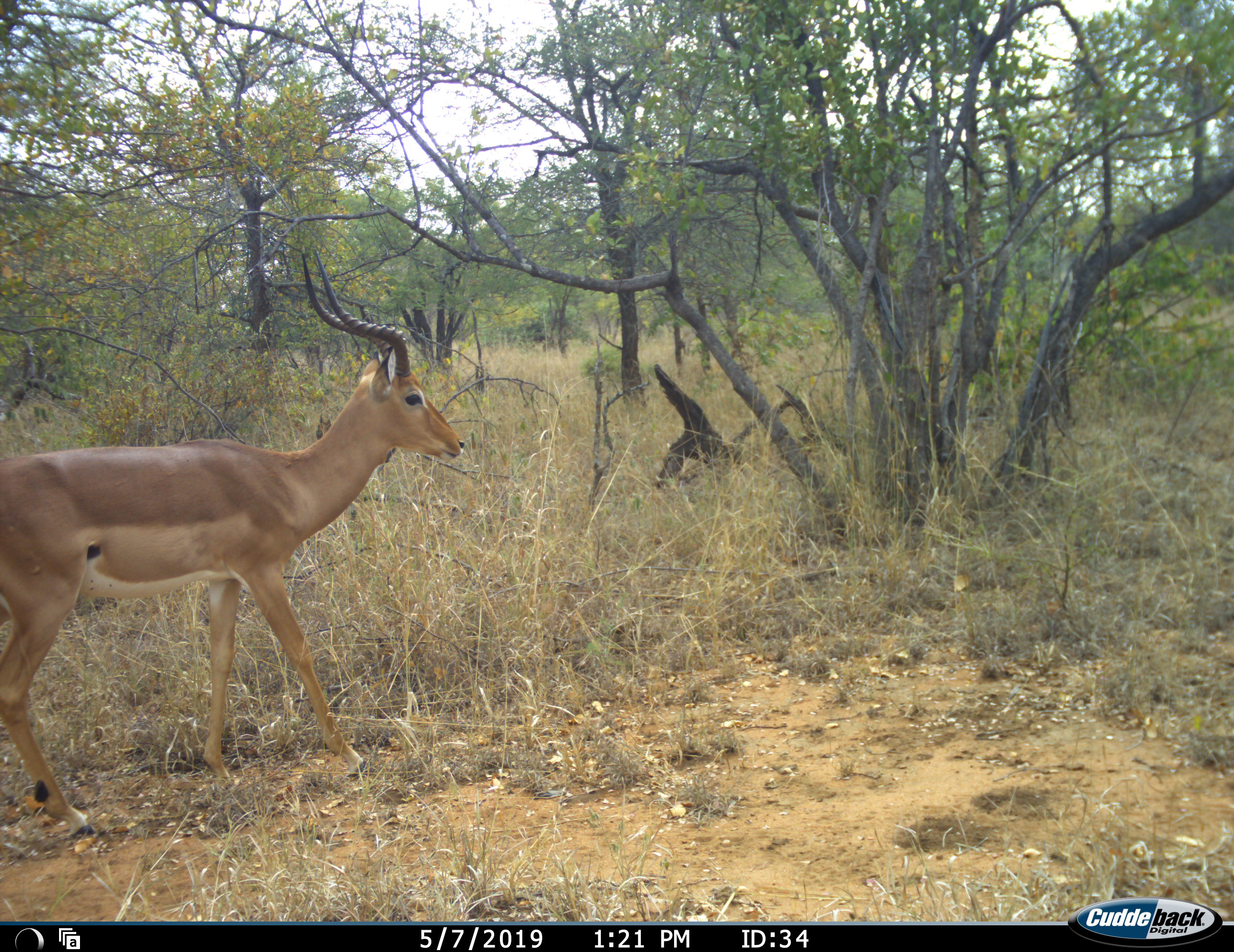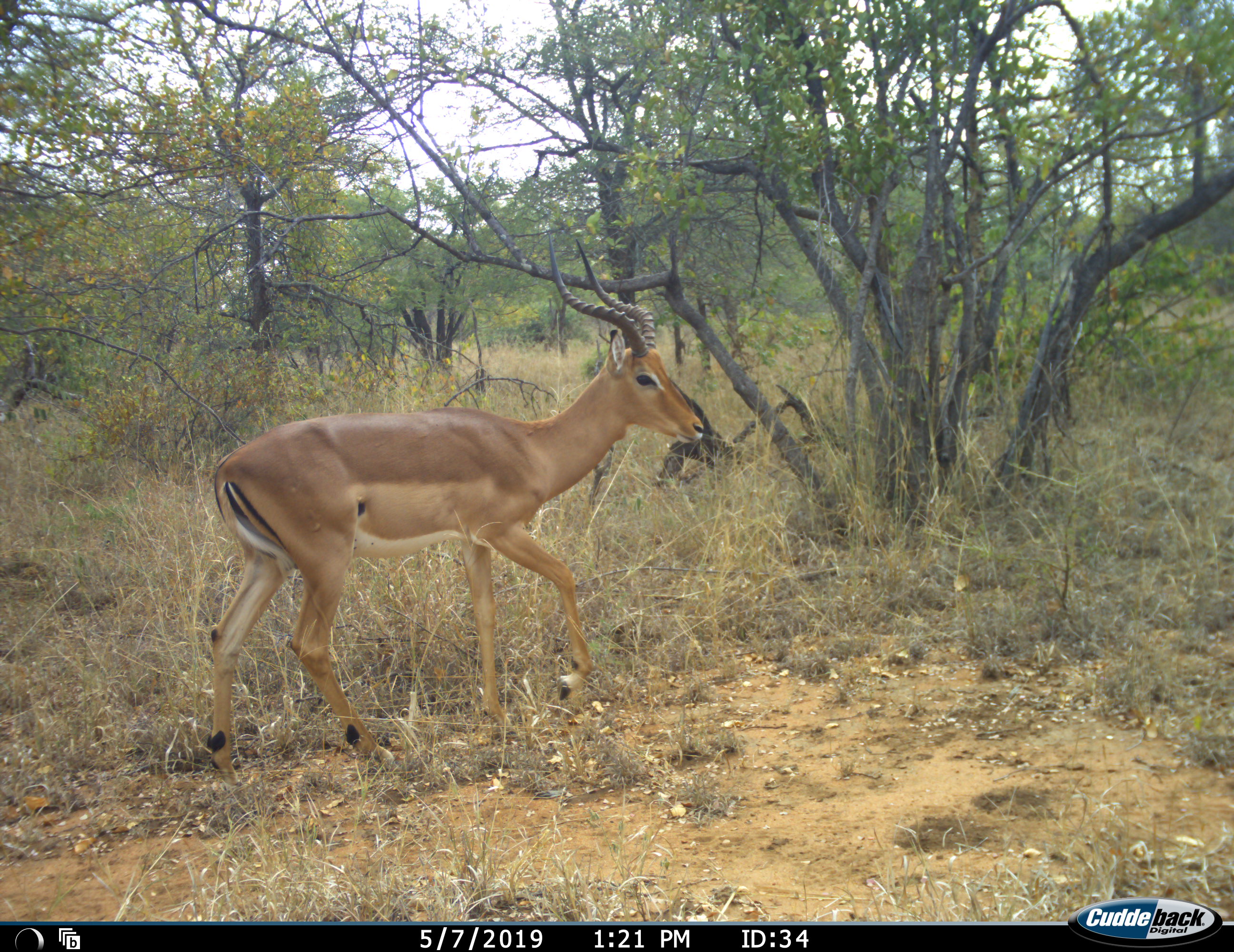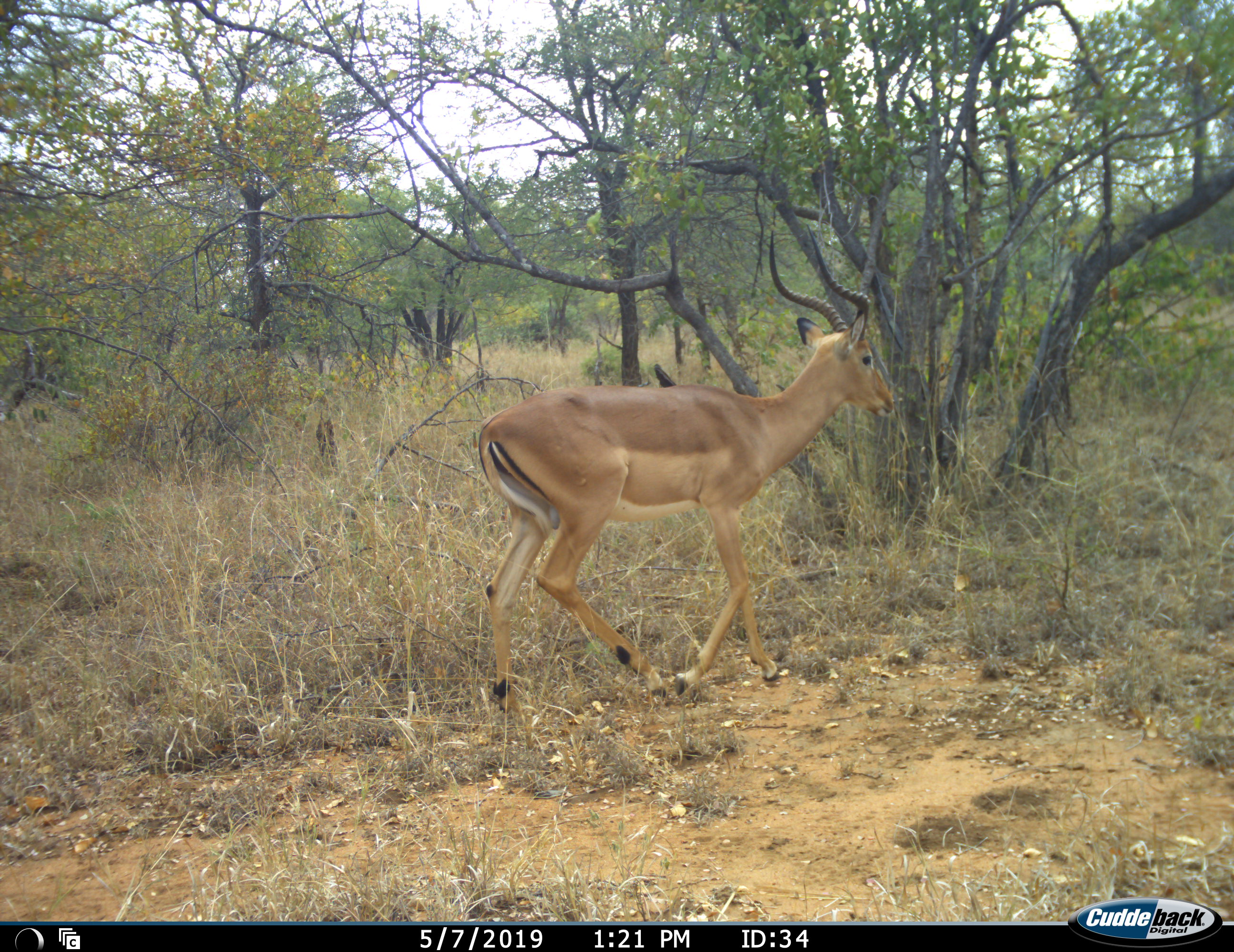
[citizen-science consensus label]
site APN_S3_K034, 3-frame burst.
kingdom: Animalia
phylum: Chordata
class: Mammalia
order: Artiodactyla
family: Bovidae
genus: Aepyceros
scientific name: Aepyceros melampus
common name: impala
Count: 1.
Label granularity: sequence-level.